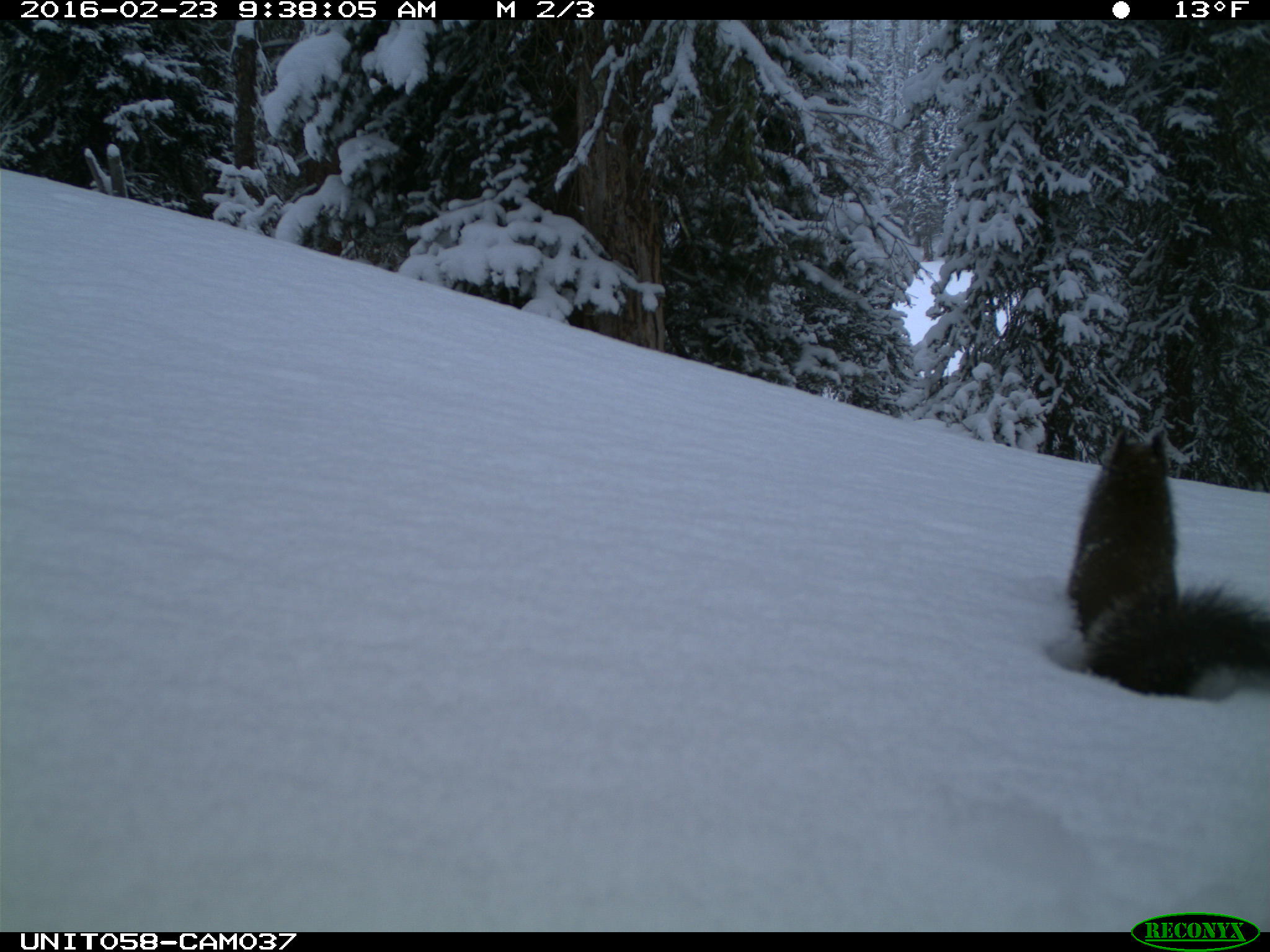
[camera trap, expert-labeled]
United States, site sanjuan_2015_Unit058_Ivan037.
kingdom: Animalia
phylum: Chordata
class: Mammalia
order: Rodentia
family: Sciuridae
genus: Tamiasciurus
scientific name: Tamiasciurus hudsonicus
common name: american red squirrel